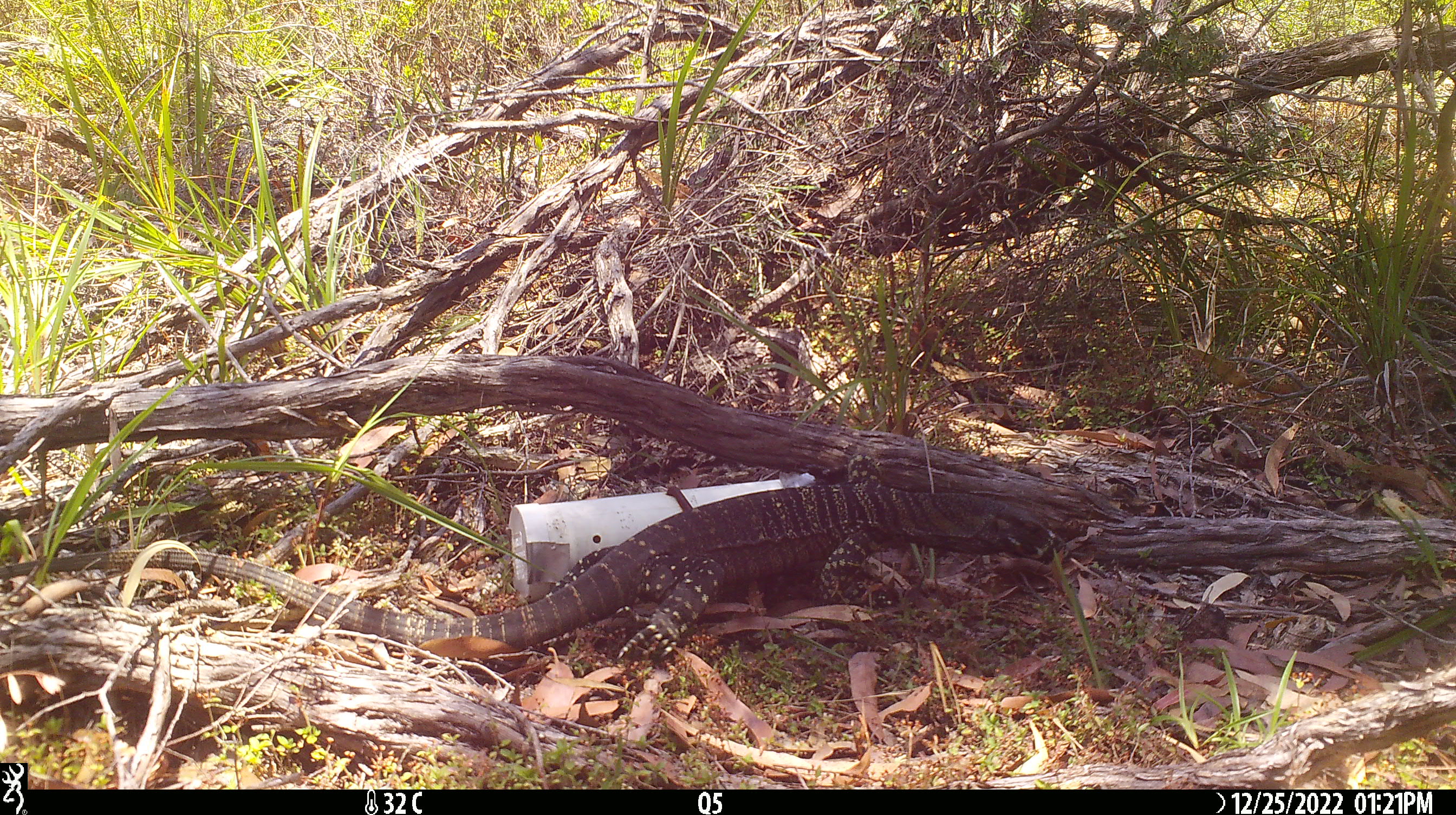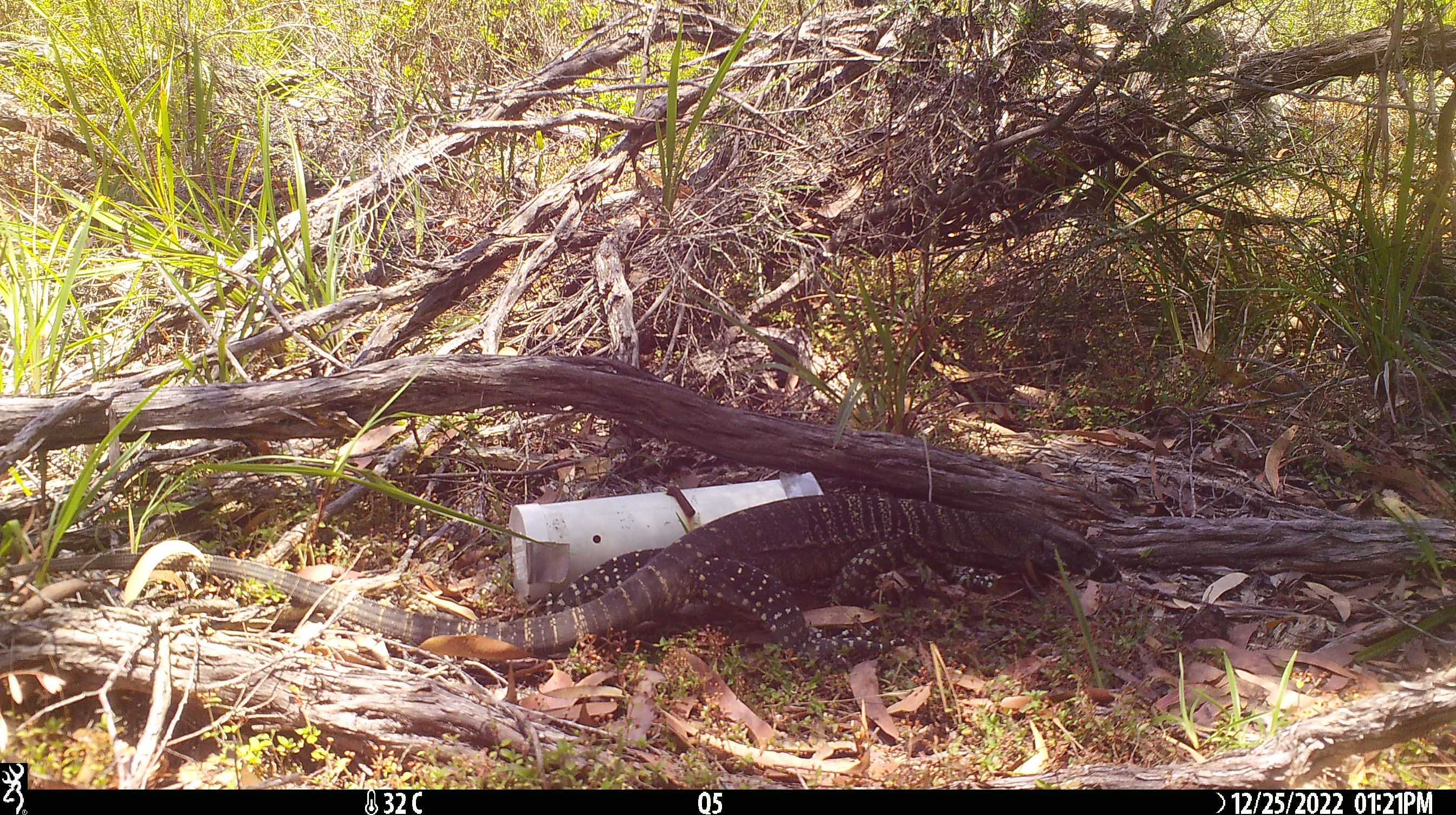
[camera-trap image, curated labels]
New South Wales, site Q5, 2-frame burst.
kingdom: Animalia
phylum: Chordata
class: Reptilia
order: Squamata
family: Varanidae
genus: Varanus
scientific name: Varanus varius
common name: lace monitor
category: goanna